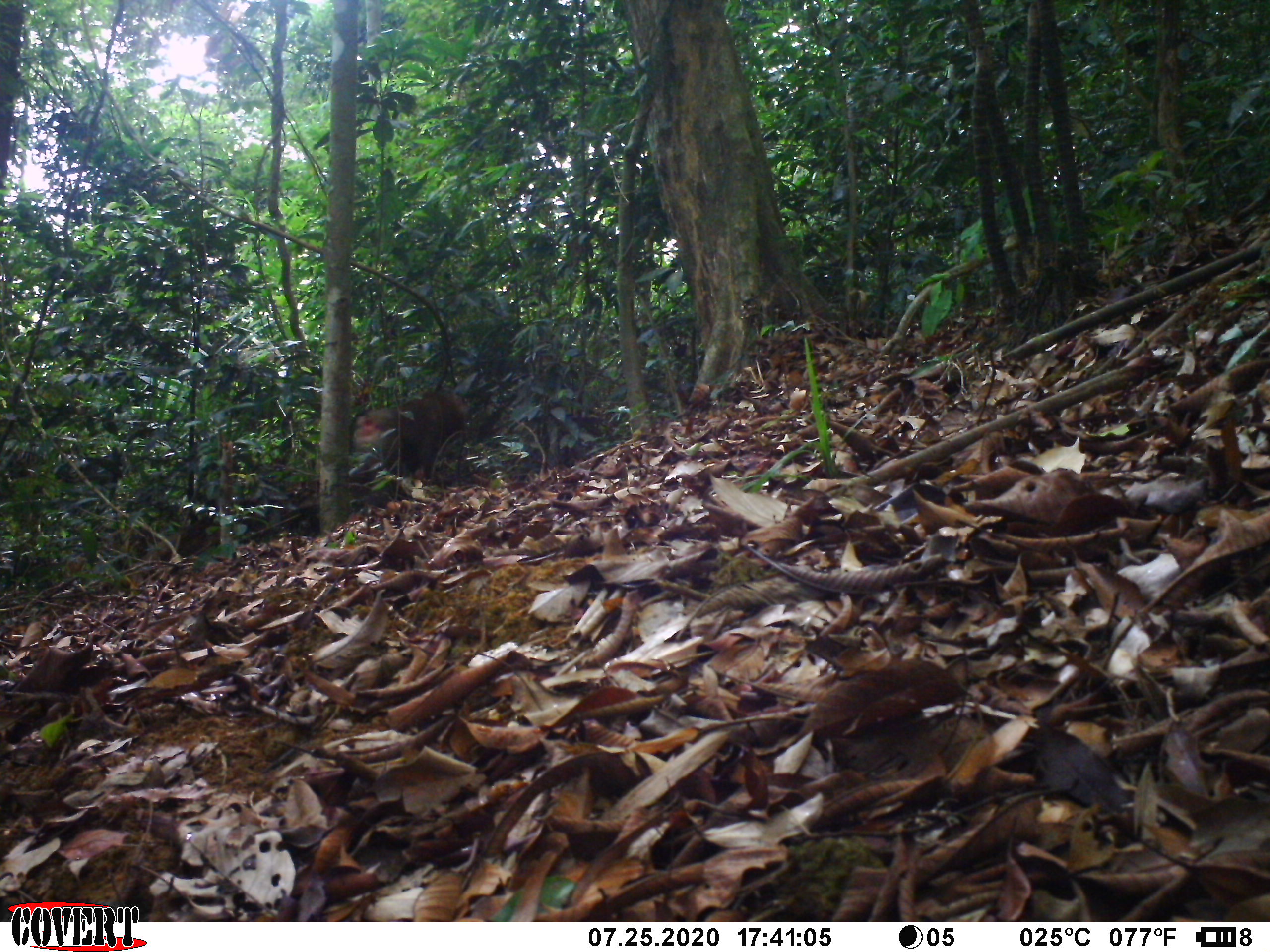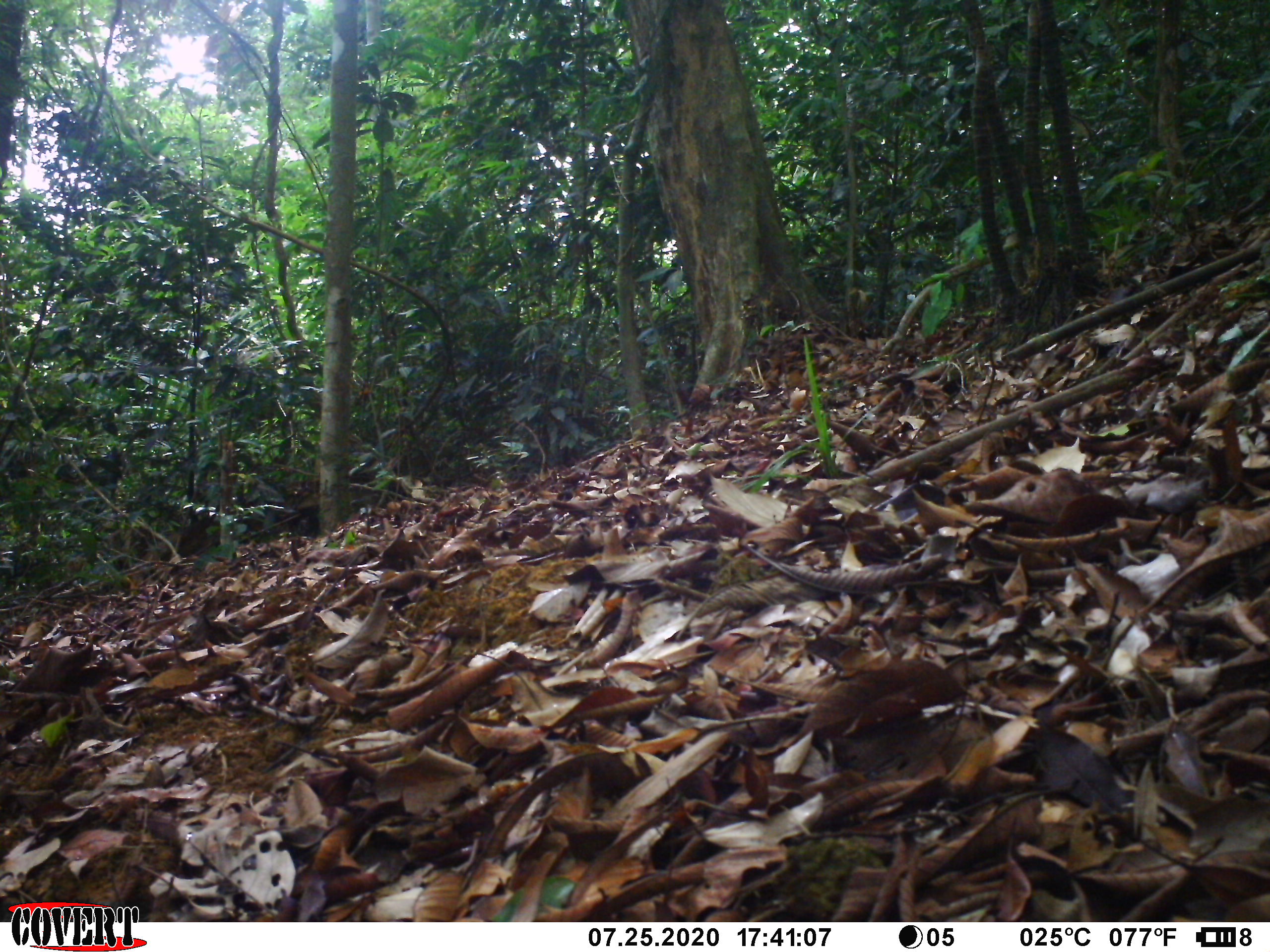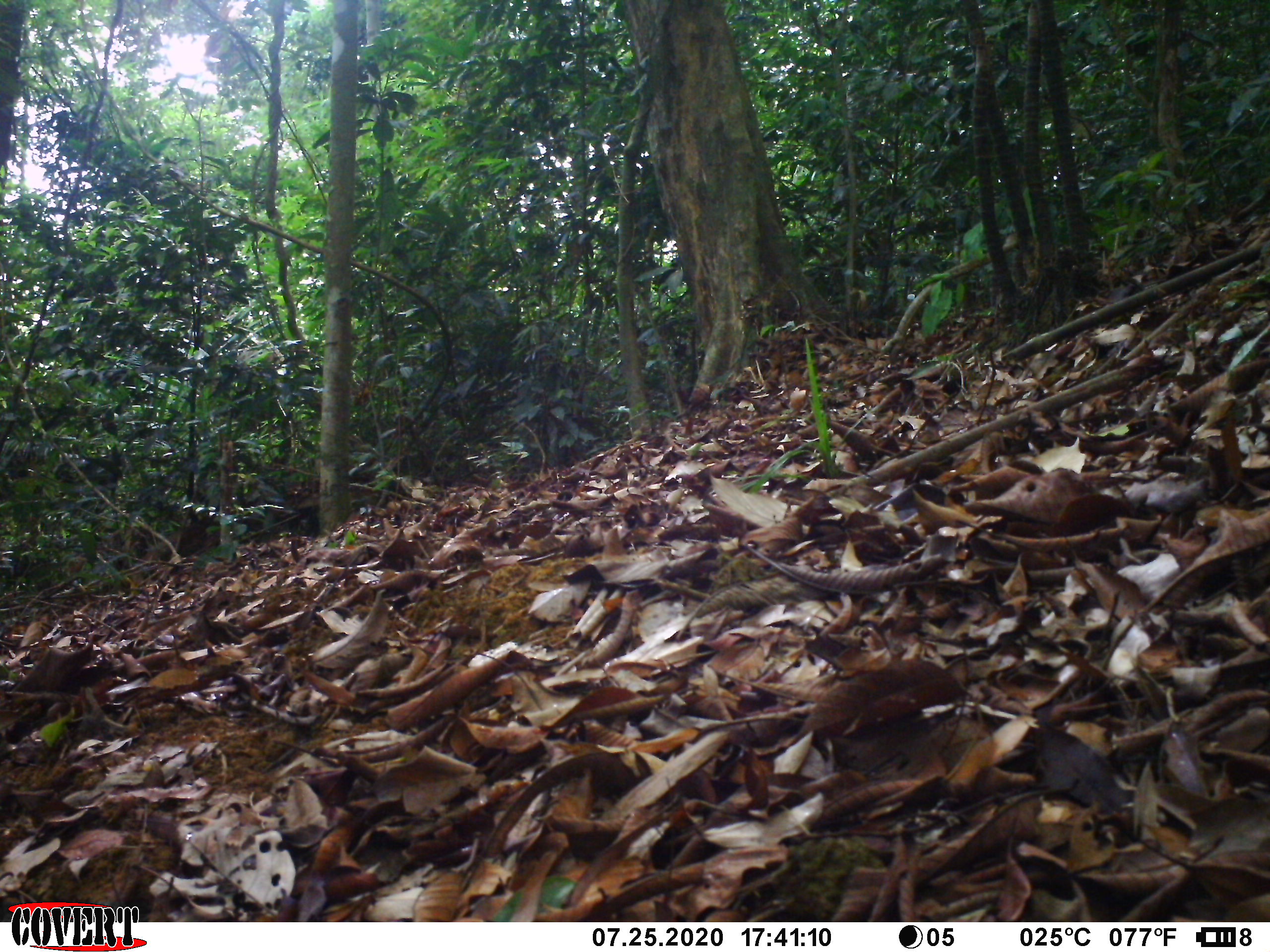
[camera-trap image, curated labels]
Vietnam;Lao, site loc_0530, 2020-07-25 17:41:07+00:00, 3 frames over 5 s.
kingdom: Animalia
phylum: Chordata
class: Mammalia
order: Primates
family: Cercopithecidae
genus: Macaca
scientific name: Macaca nemestrina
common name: pig-tailed macaque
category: pig tailed macaque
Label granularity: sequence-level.